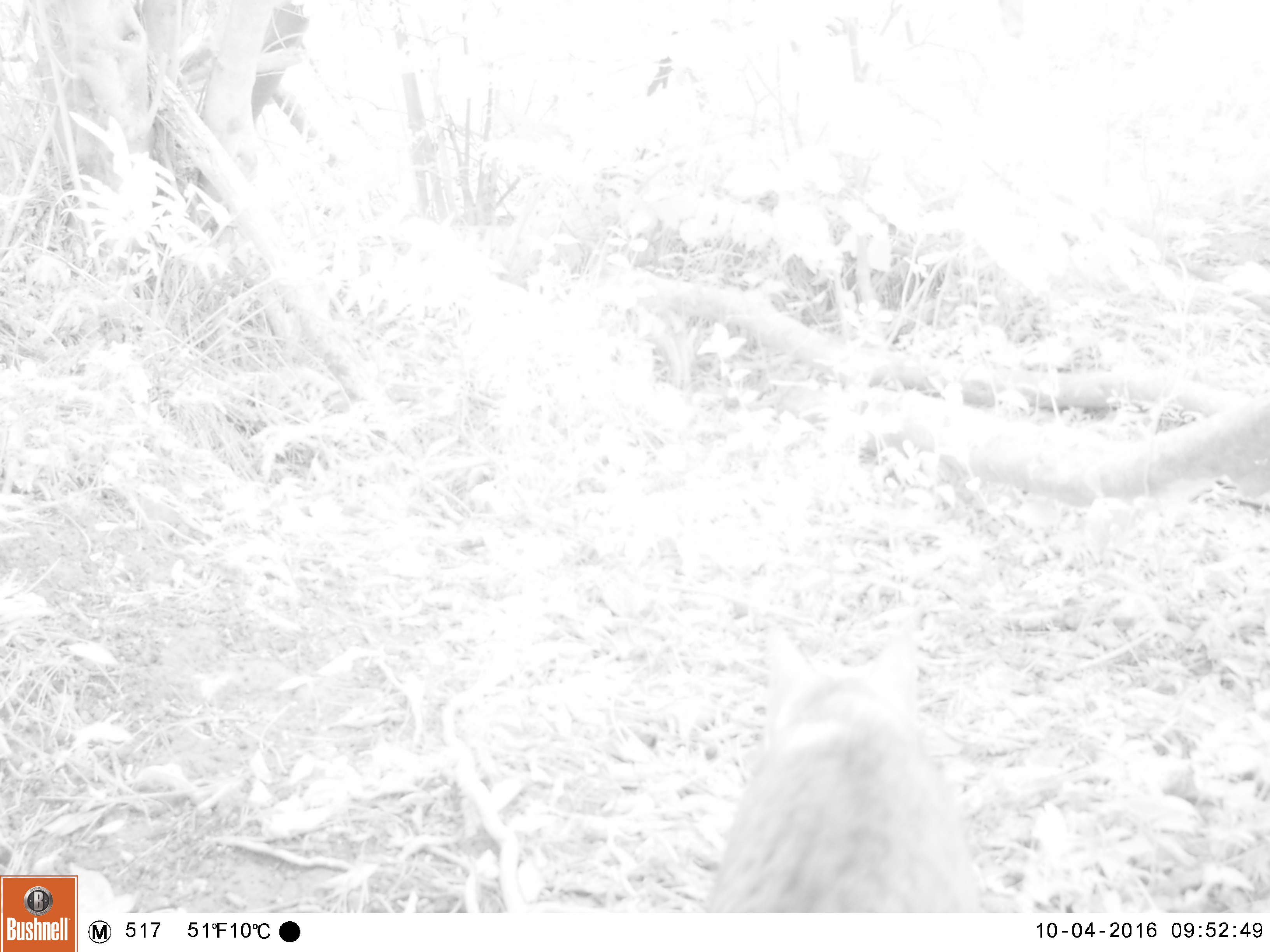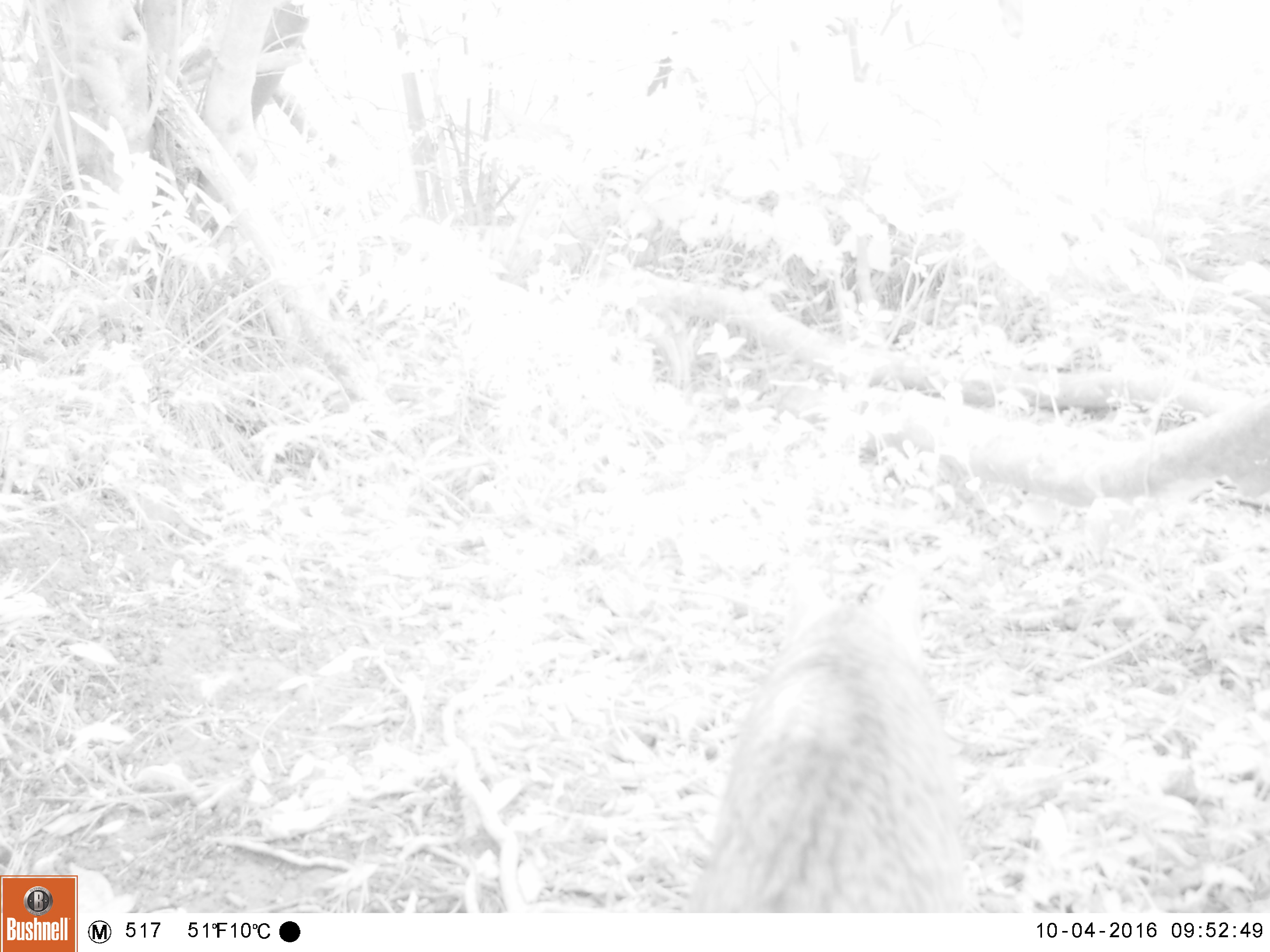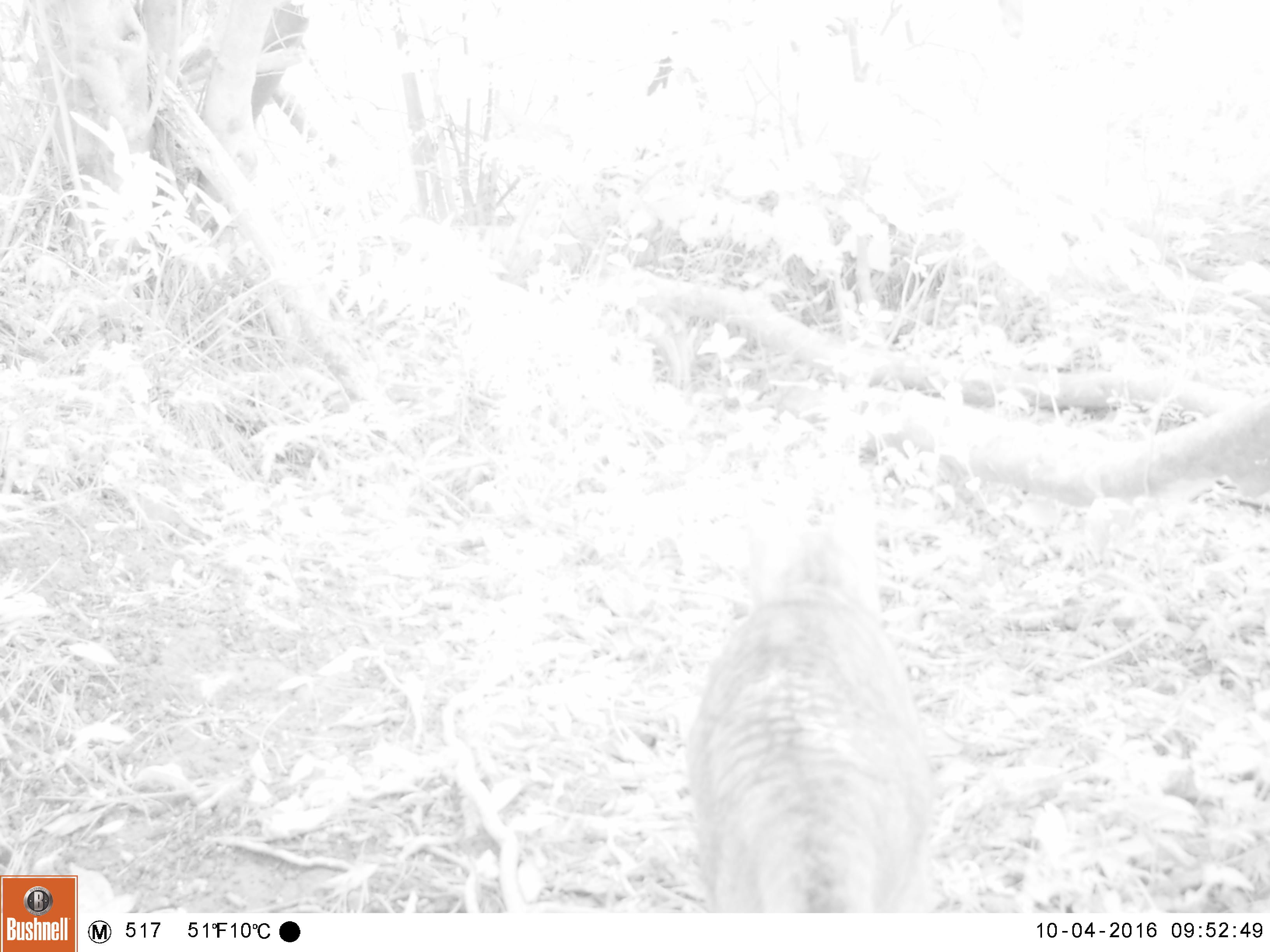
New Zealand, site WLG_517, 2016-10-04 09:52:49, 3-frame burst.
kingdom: Animalia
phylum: Chordata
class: Mammalia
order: Carnivora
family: Felidae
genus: Felis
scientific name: Felis catus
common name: domestic cat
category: cat